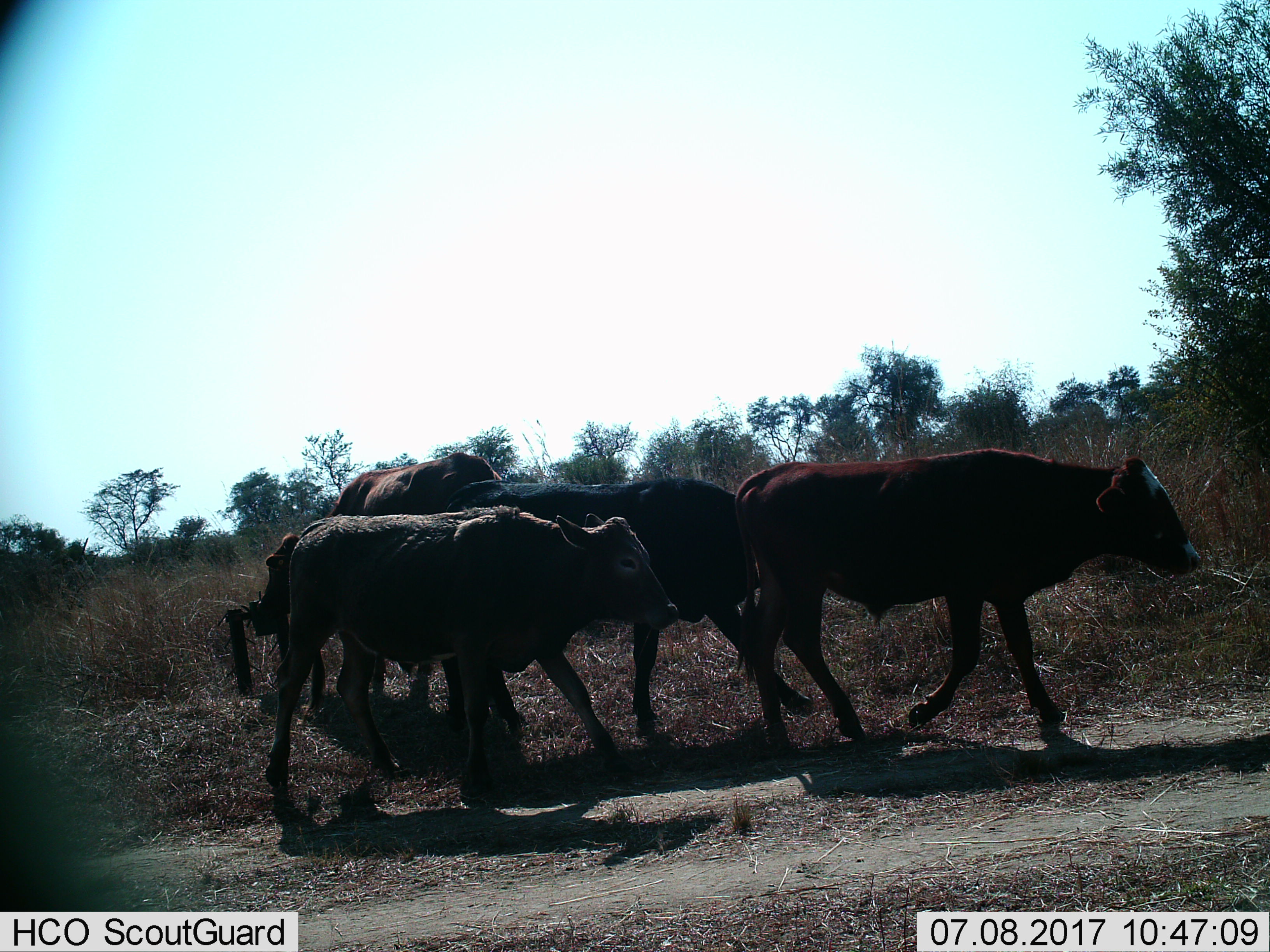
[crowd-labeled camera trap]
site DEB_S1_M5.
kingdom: Animalia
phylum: Chordata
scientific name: Vertebrata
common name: domestic animal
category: domesticanimal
Domesticanimal (domestic animal) (Vertebrata), count 4. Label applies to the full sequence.